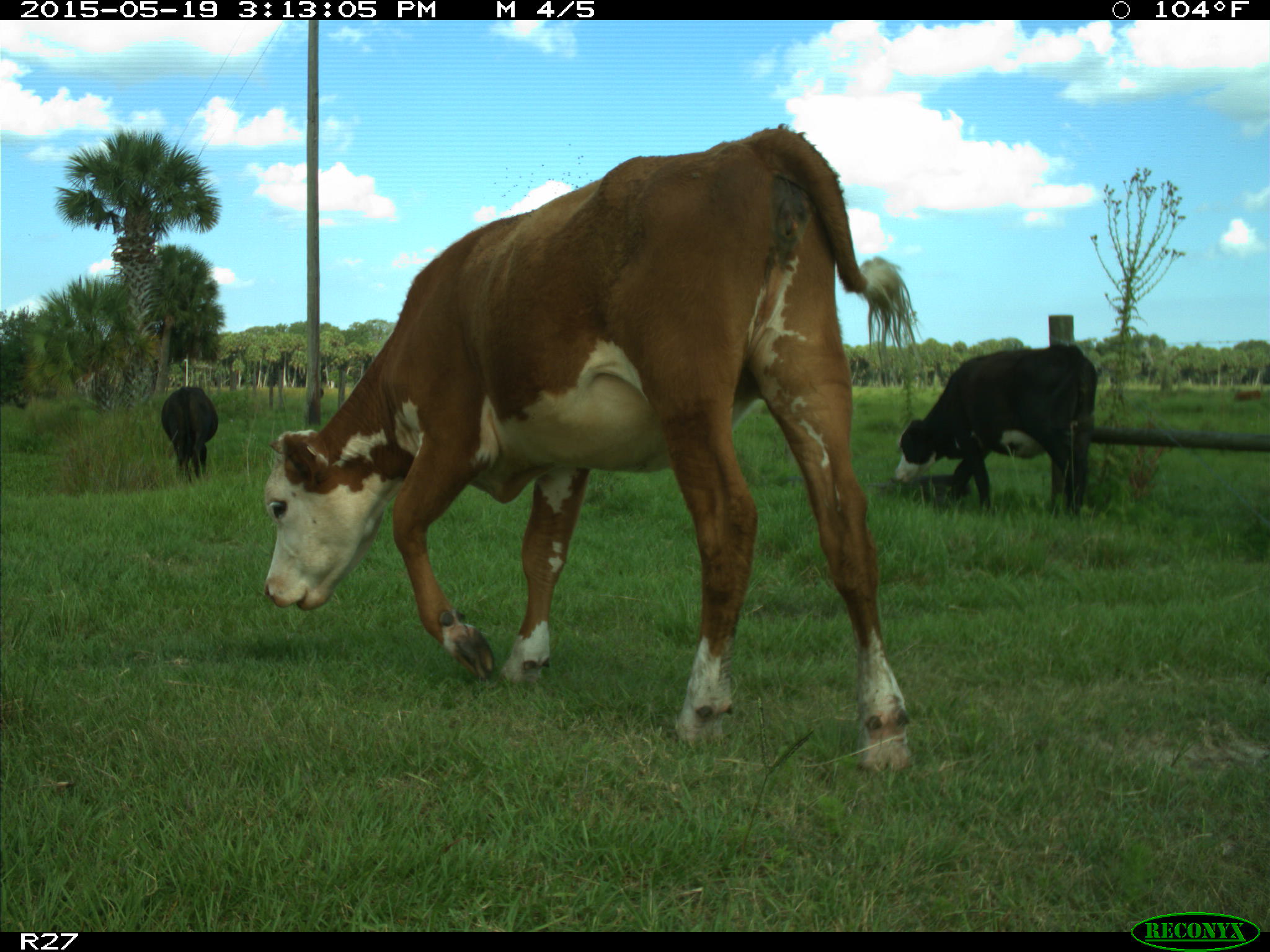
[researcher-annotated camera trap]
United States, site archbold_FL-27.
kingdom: Animalia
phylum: Chordata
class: Mammalia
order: Artiodactyla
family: Bovidae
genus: Bos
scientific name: Bos taurus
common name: domestic cow